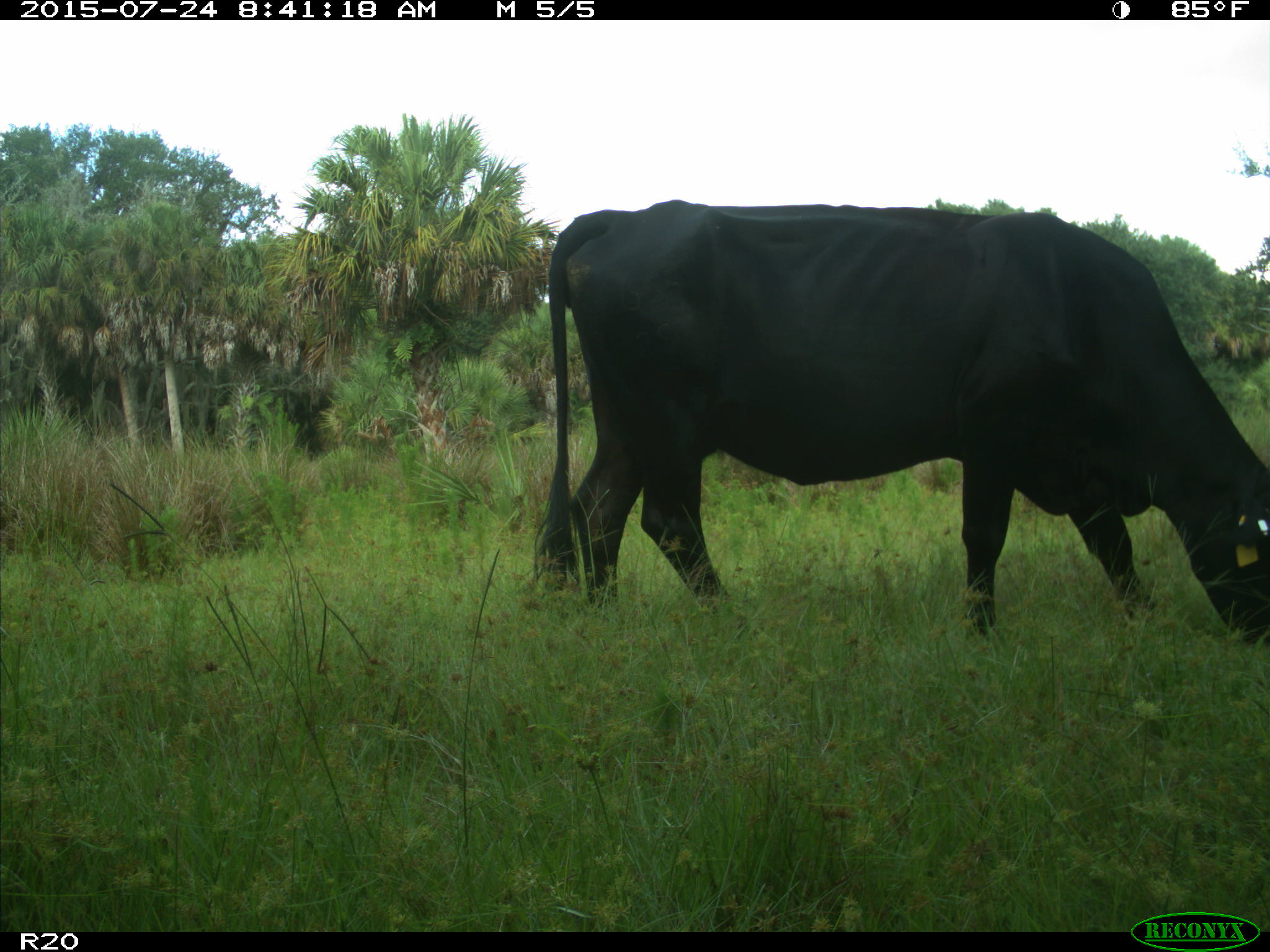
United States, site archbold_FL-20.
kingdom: Animalia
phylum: Chordata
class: Mammalia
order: Artiodactyla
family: Bovidae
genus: Bos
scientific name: Bos taurus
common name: domestic cow